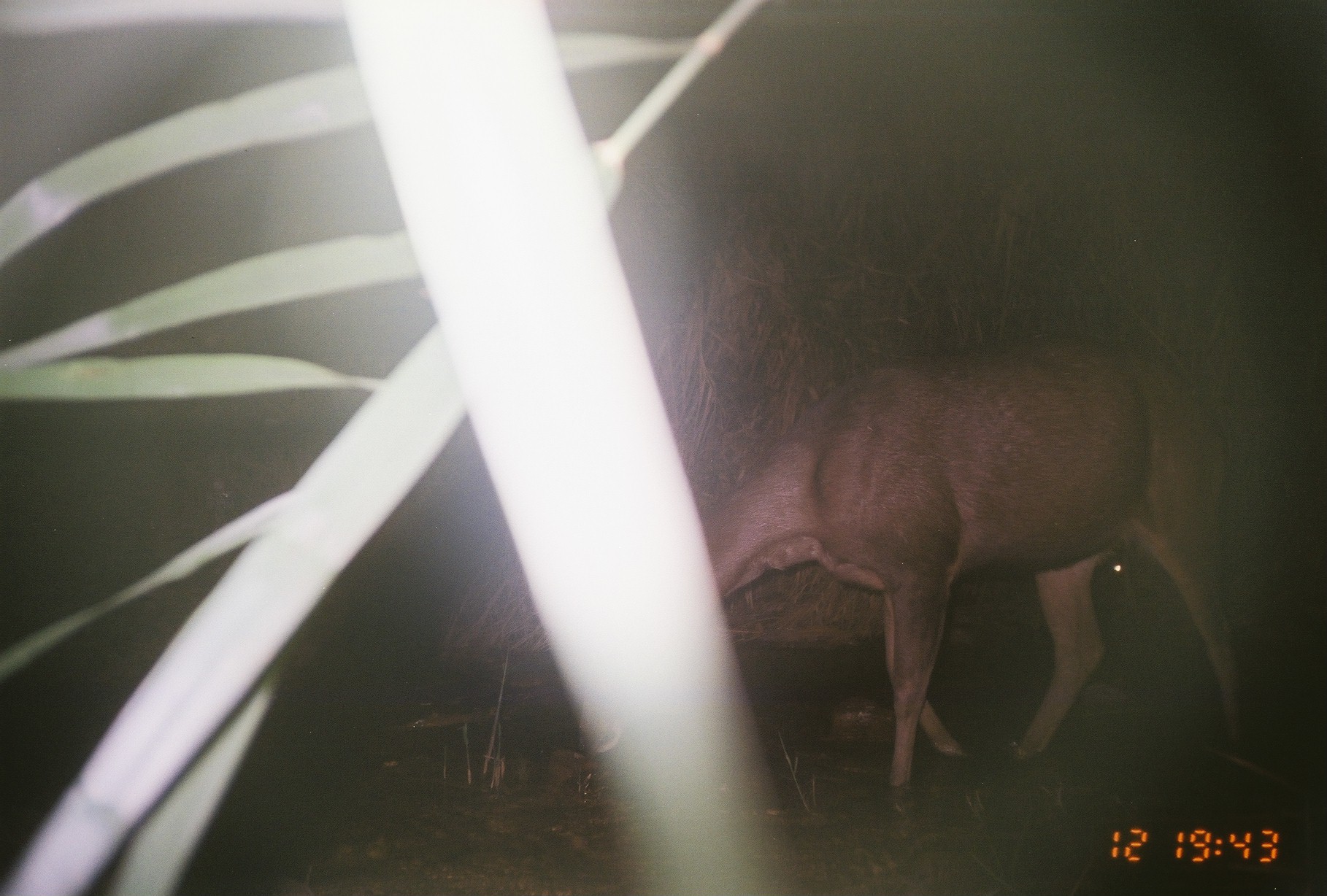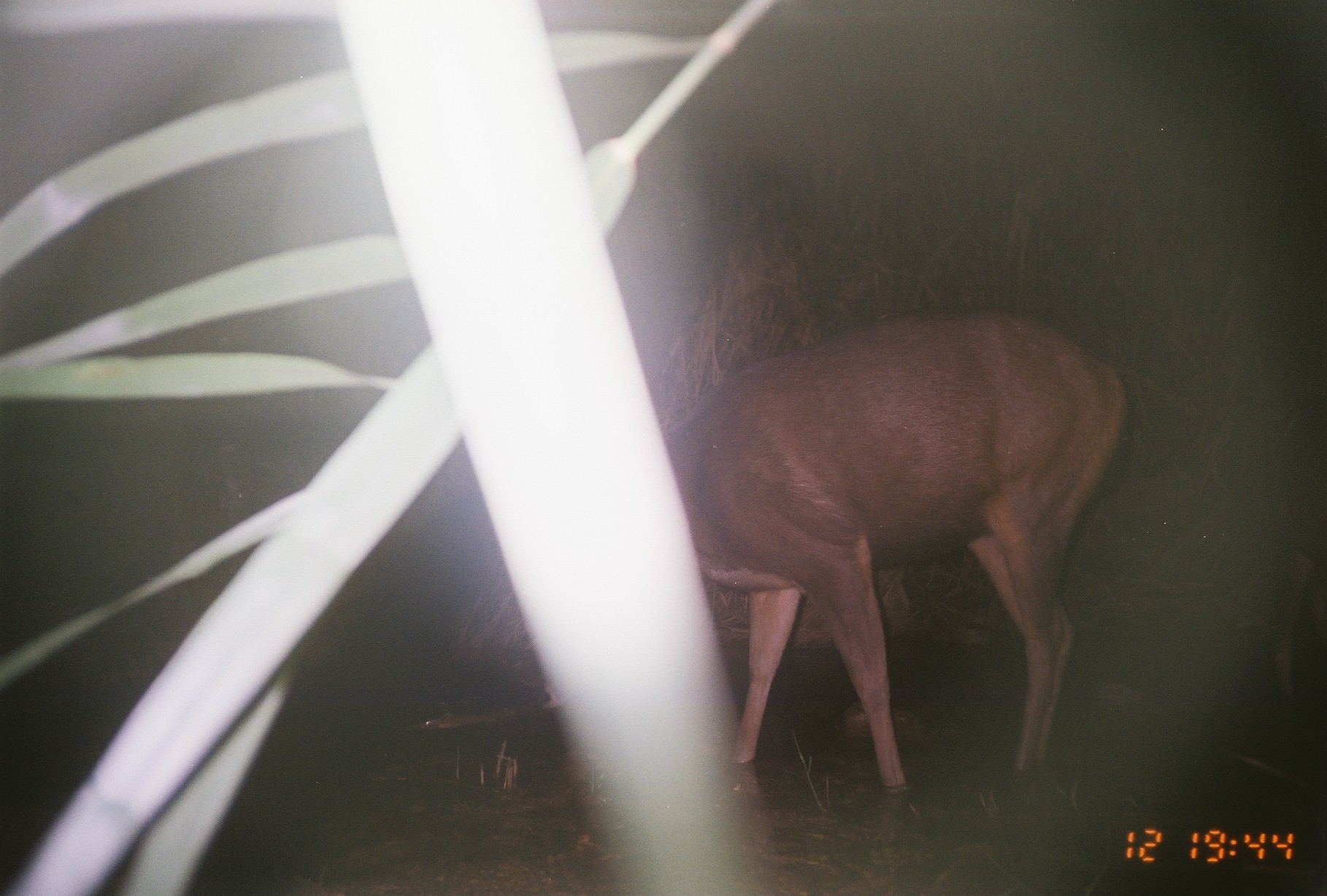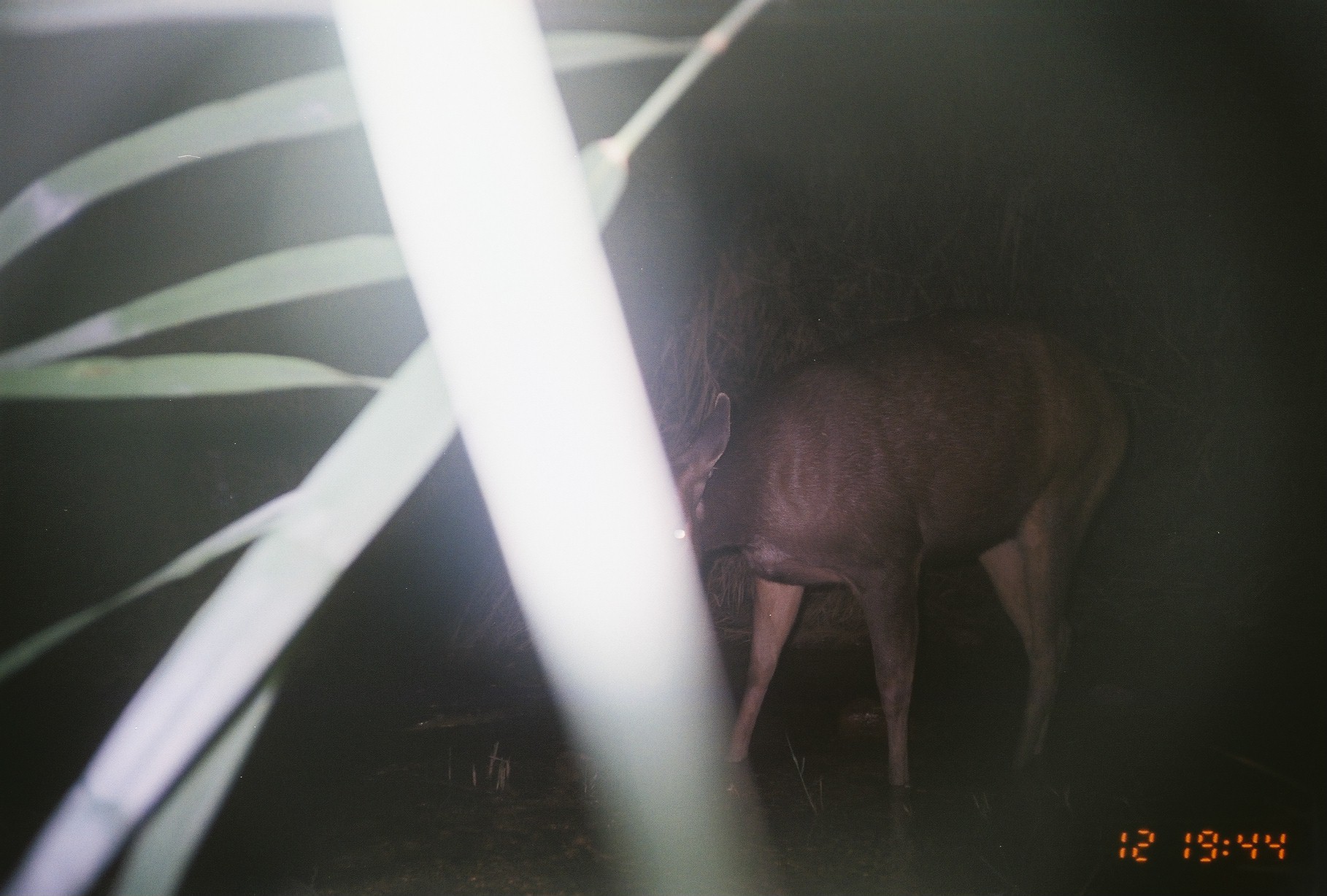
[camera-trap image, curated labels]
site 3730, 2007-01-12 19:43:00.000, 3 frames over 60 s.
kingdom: Animalia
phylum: Chordata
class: Mammalia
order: Artiodactyla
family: Cervidae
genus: Rusa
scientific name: Rusa unicolor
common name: sambar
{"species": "Rusa unicolor (sambar)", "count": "1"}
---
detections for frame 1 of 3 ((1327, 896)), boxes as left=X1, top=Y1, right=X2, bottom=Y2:
rusa unicolor: left=646, top=343, right=1258, bottom=797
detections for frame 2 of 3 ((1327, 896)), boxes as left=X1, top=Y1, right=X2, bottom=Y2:
rusa unicolor: left=419, top=301, right=1125, bottom=808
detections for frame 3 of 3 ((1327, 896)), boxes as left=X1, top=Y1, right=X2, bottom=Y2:
rusa unicolor: left=626, top=322, right=1131, bottom=808